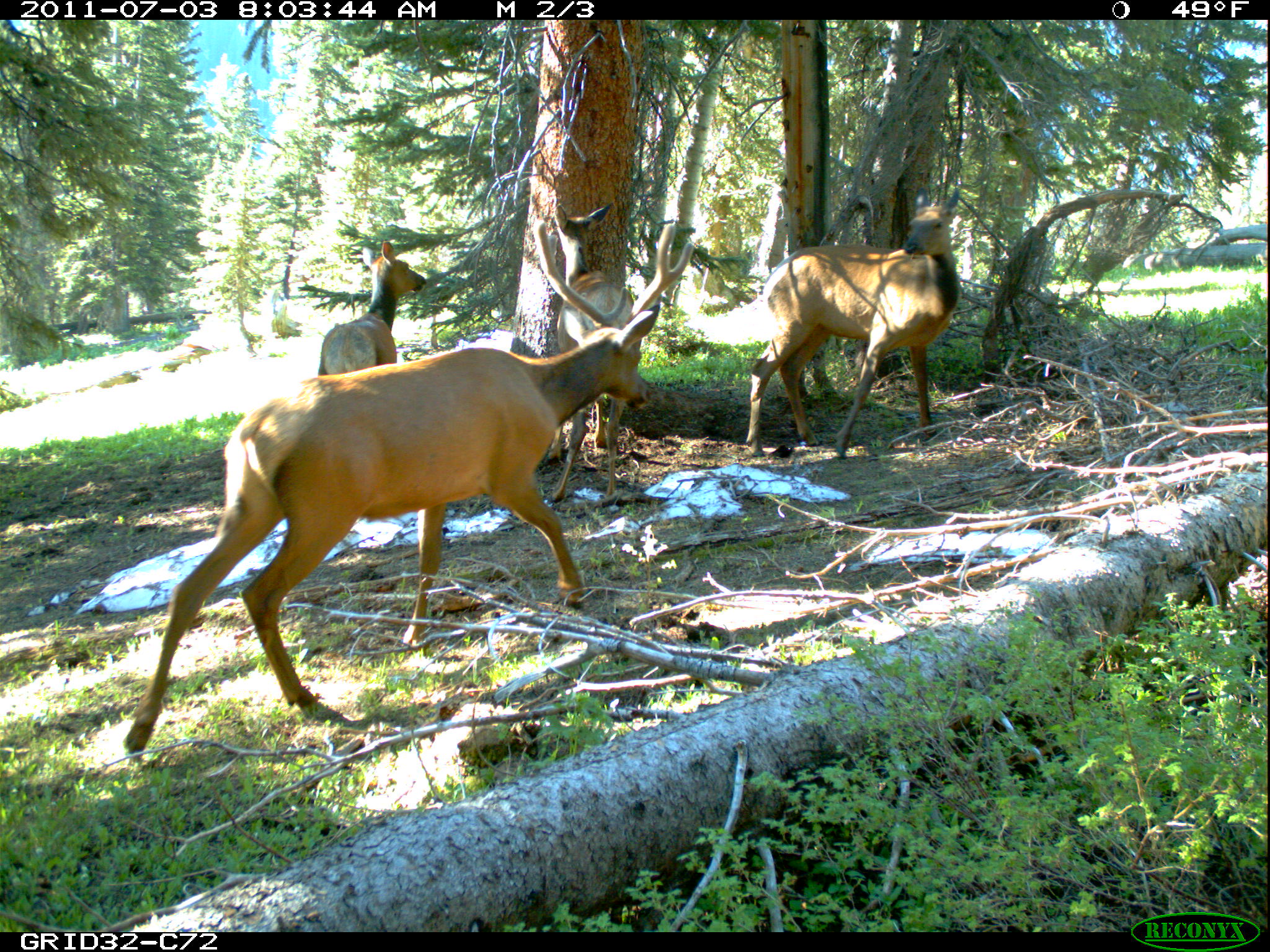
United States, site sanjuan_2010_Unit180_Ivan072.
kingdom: Animalia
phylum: Chordata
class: Mammalia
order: Artiodactyla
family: Cervidae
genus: Cervus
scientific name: Cervus elaphus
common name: red deer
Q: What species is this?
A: Cervus elaphus (red deer).